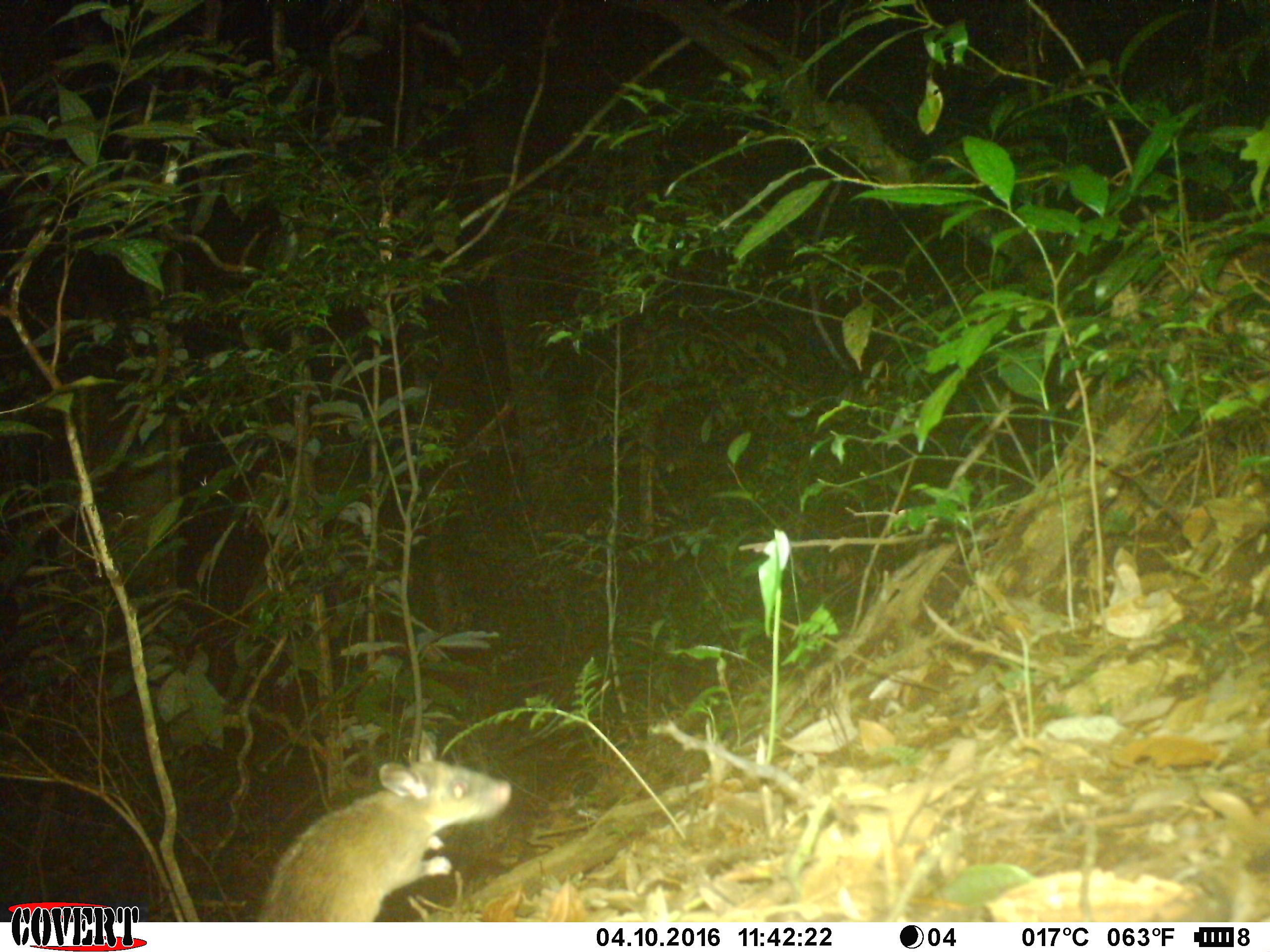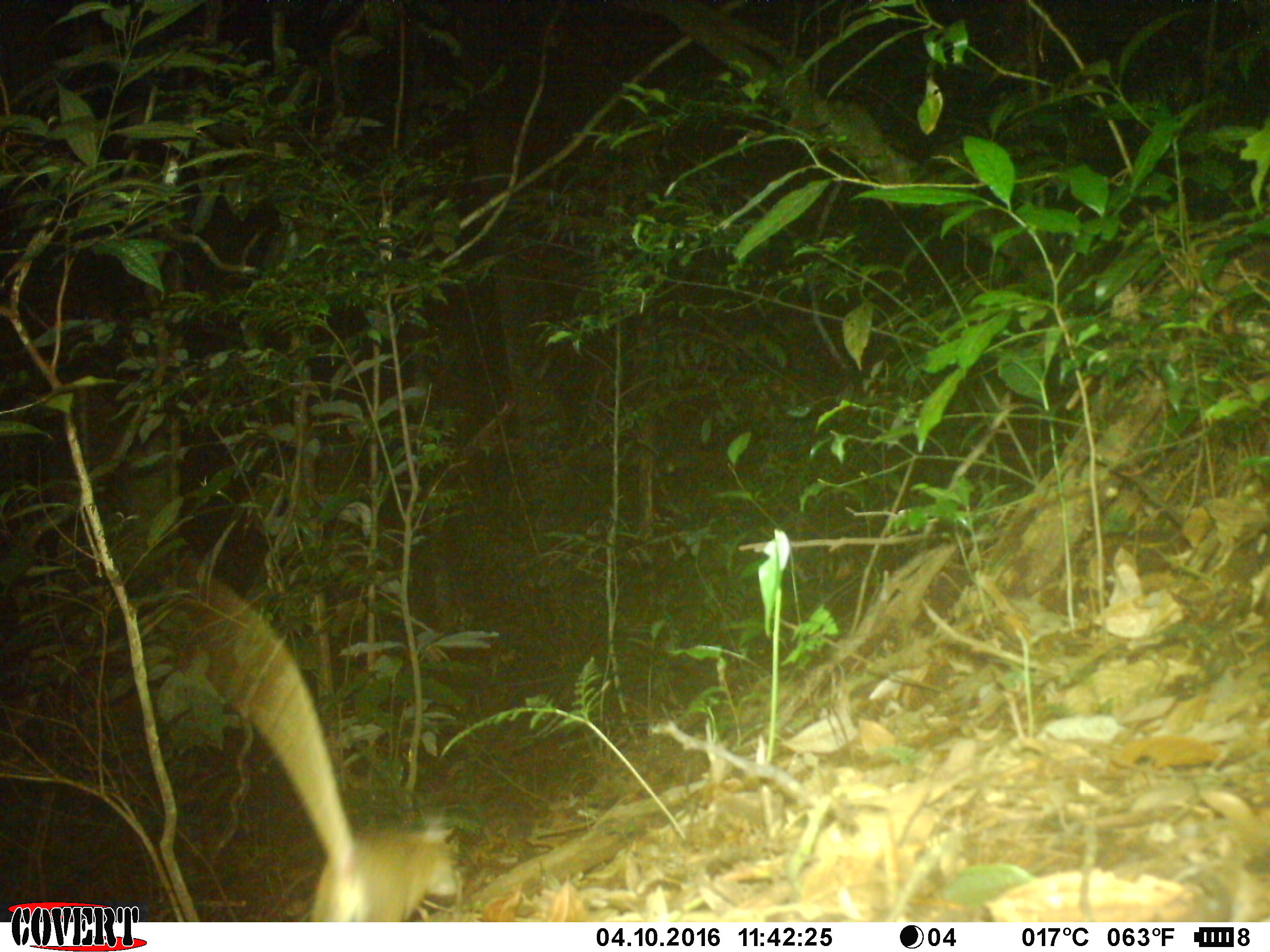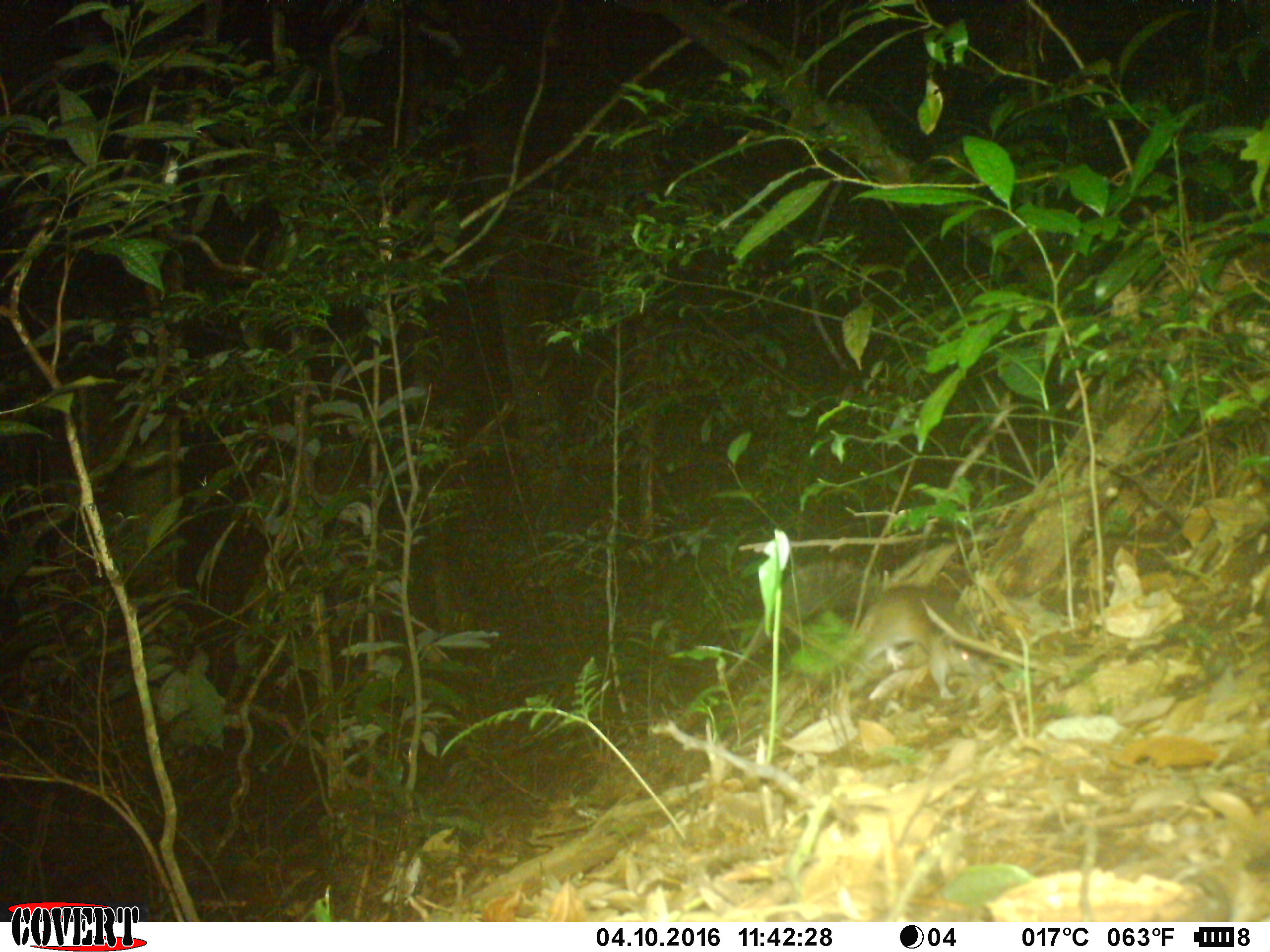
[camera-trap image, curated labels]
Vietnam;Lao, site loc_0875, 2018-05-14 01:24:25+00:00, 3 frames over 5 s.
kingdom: Animalia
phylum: Chordata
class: Mammalia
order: Rodentia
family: Muridae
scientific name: Muridae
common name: old-world mice and rats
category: unidentified murid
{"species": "unidentified murid (old-world mice and rats) (Muridae)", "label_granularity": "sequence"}